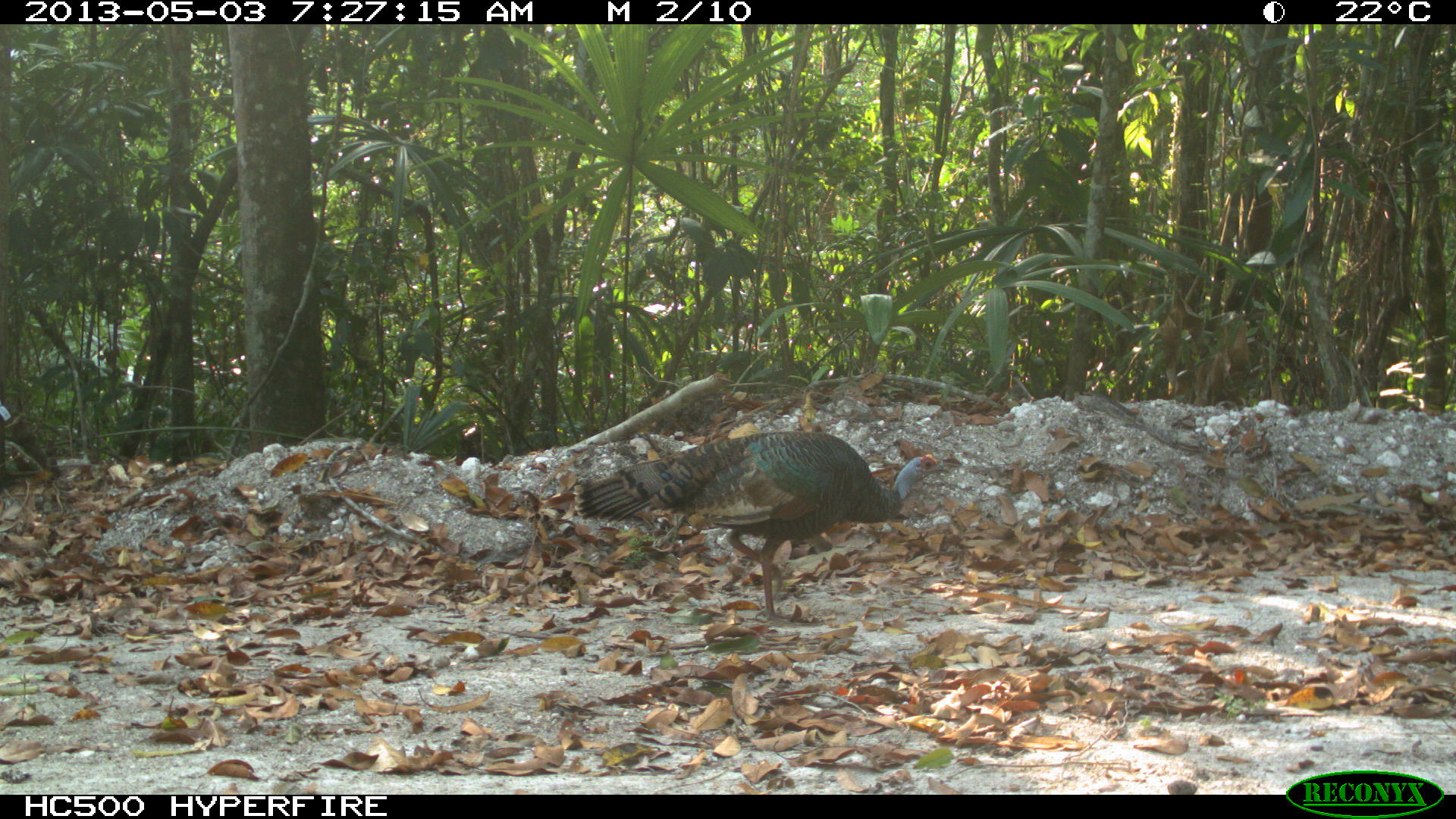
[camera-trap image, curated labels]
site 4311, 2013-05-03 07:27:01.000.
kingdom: Animalia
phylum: Chordata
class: Aves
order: Galliformes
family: Phasianidae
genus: Meleagris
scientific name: Meleagris ocellata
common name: ocellated turkey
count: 1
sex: female